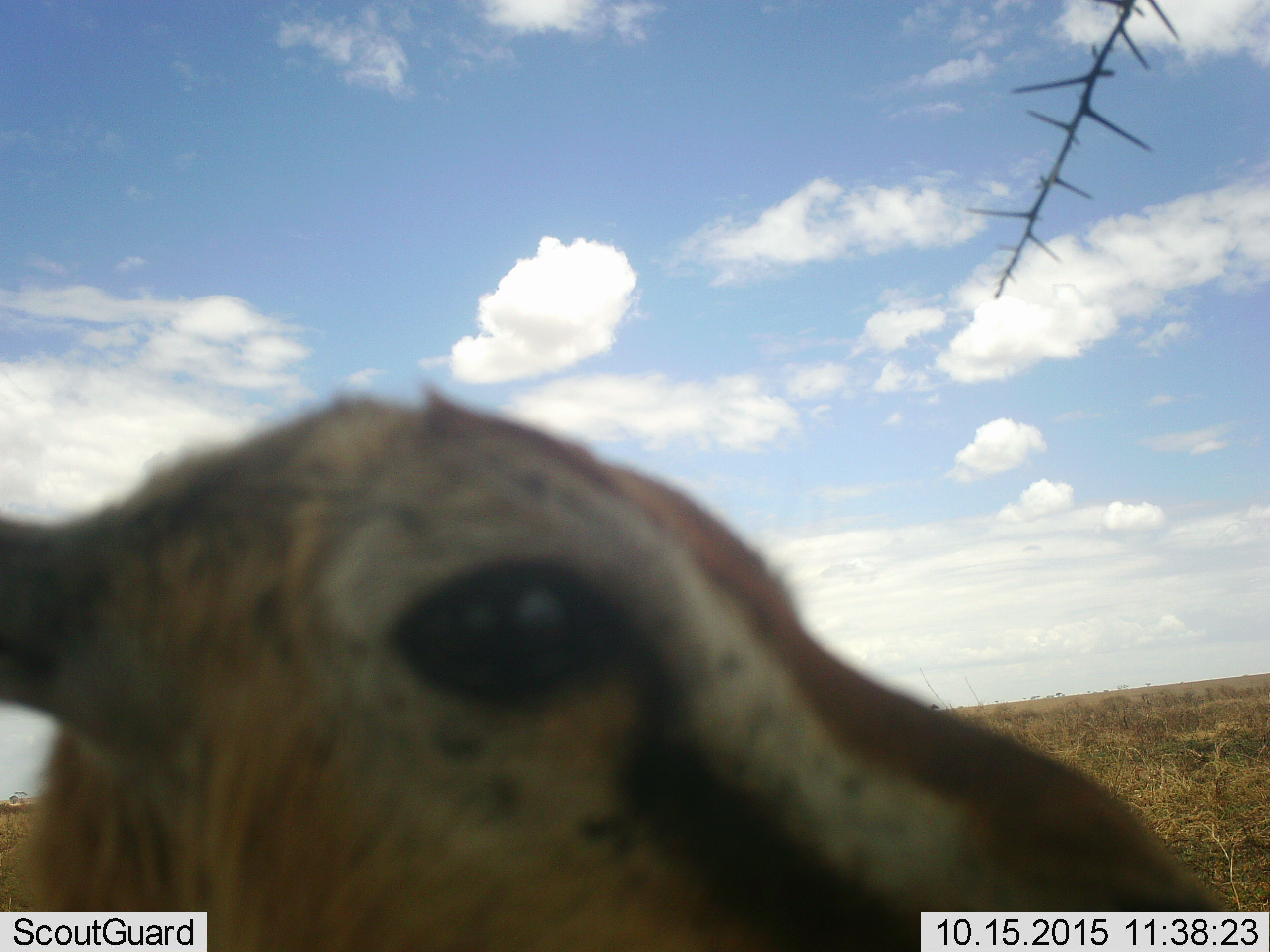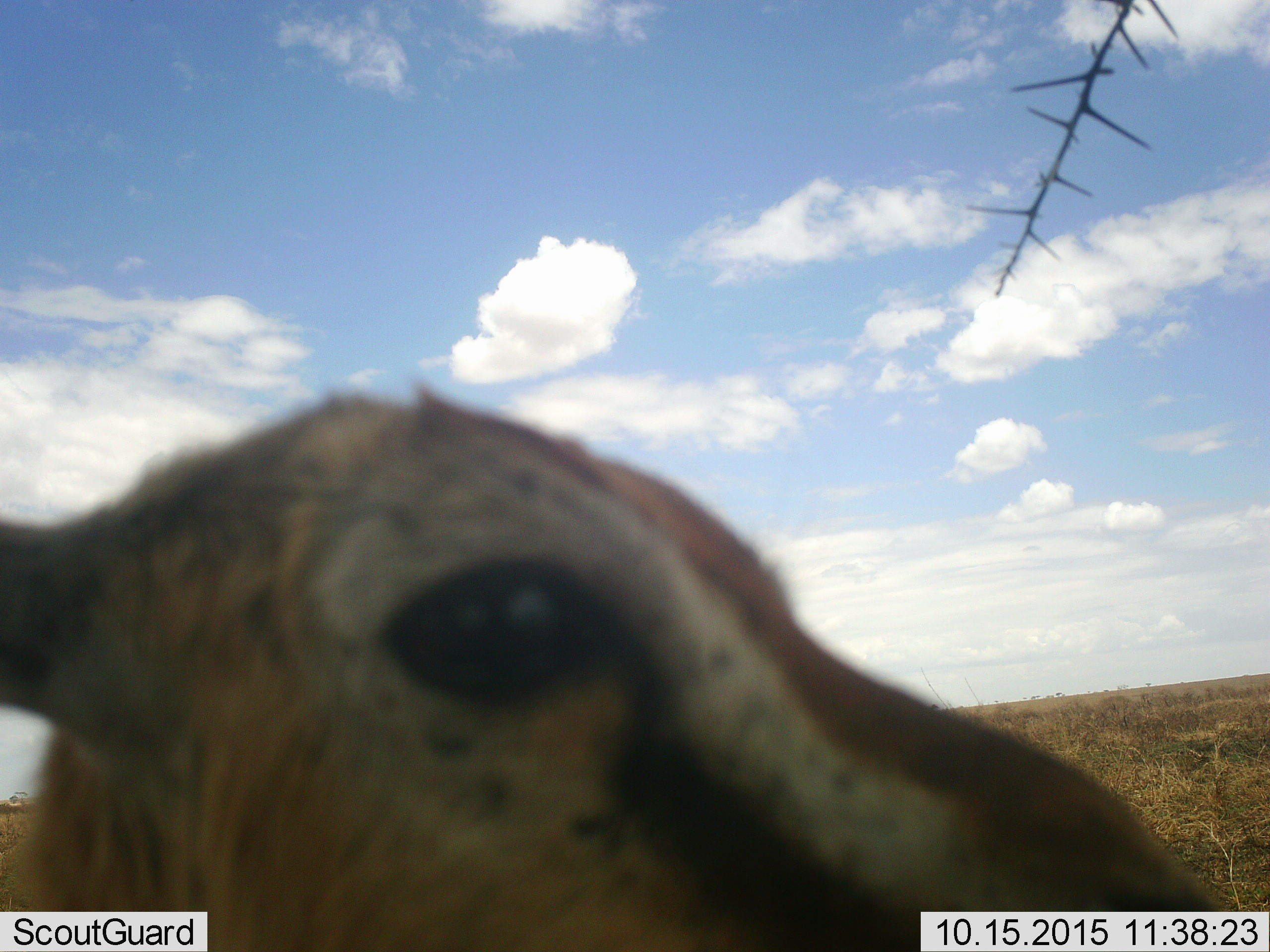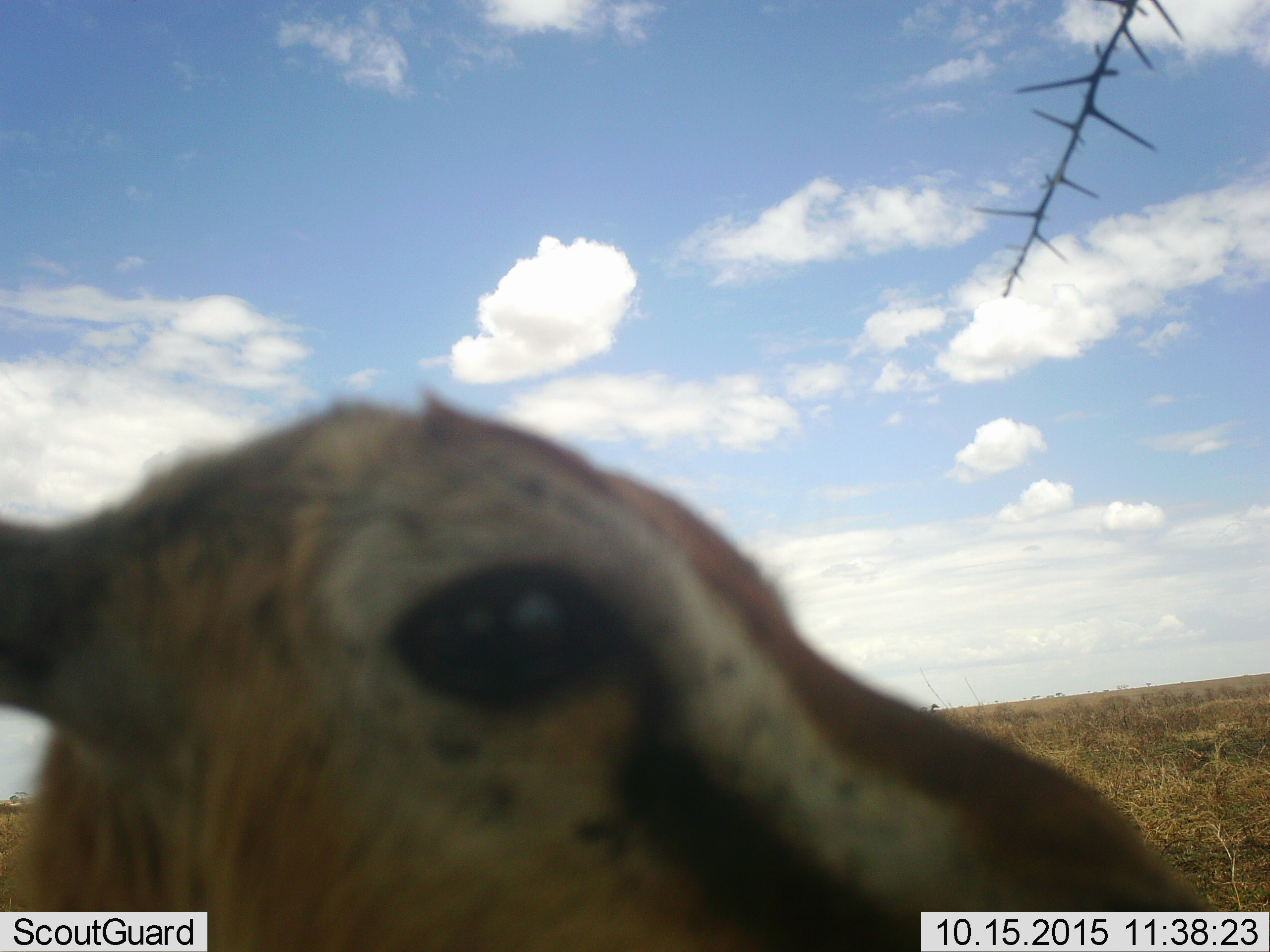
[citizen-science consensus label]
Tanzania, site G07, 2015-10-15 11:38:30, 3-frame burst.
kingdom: Animalia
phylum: Chordata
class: Mammalia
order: Artiodactyla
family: Bovidae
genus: Eudorcas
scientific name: Eudorcas thomsonii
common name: thomson's gazelle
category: gazellethomsons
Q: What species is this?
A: Gazellethomsons (thomson's gazelle) (Eudorcas thomsonii).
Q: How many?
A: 1.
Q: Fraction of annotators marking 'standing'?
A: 100%.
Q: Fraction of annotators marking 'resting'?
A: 0%.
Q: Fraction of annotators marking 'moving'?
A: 0%.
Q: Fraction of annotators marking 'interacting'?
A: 0%.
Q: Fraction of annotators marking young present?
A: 25%.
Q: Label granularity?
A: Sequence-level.